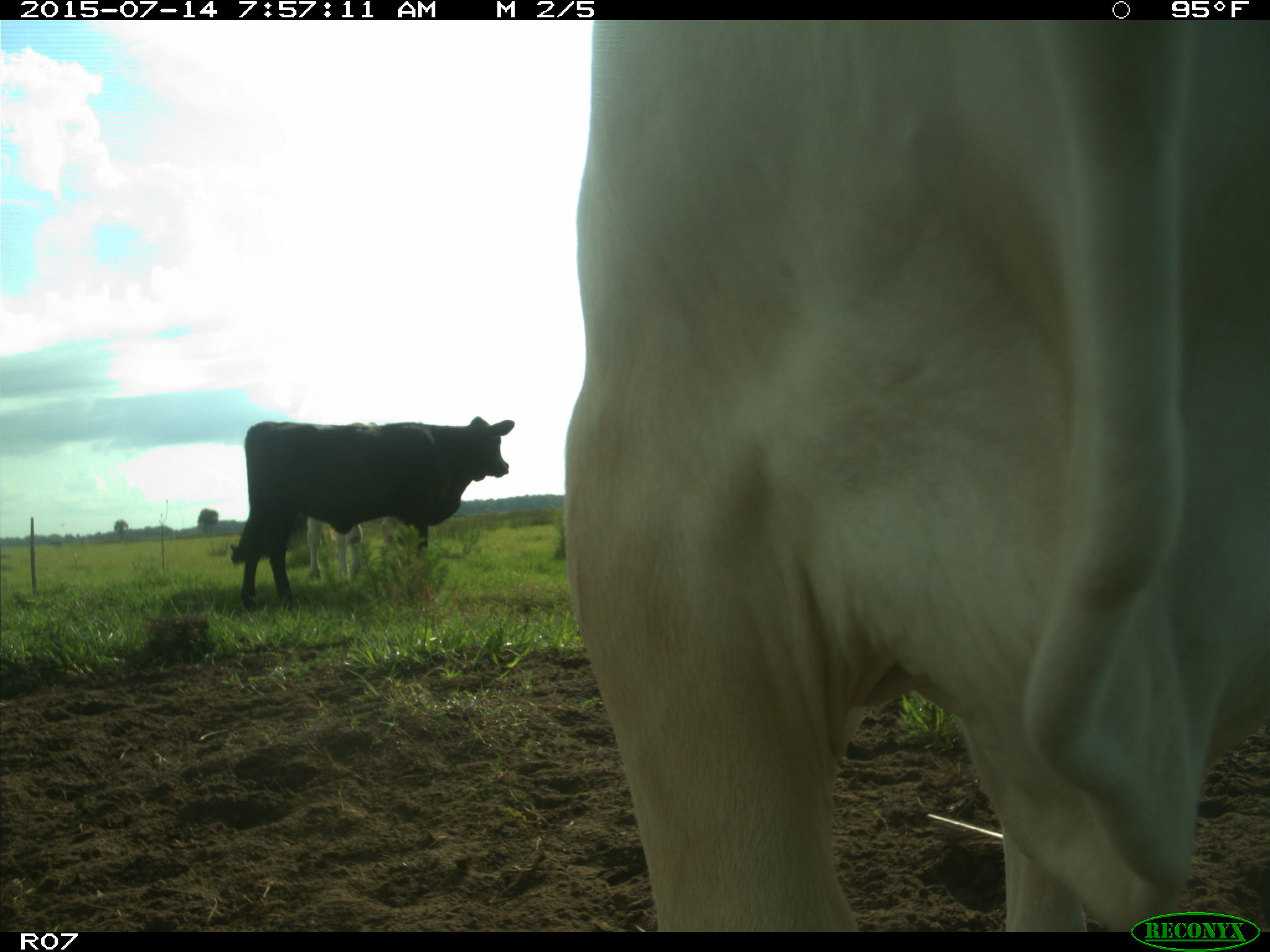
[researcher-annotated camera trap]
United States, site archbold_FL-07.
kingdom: Animalia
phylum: Chordata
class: Mammalia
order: Artiodactyla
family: Bovidae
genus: Bos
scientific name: Bos taurus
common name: domestic cow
Bos taurus (domestic cow).